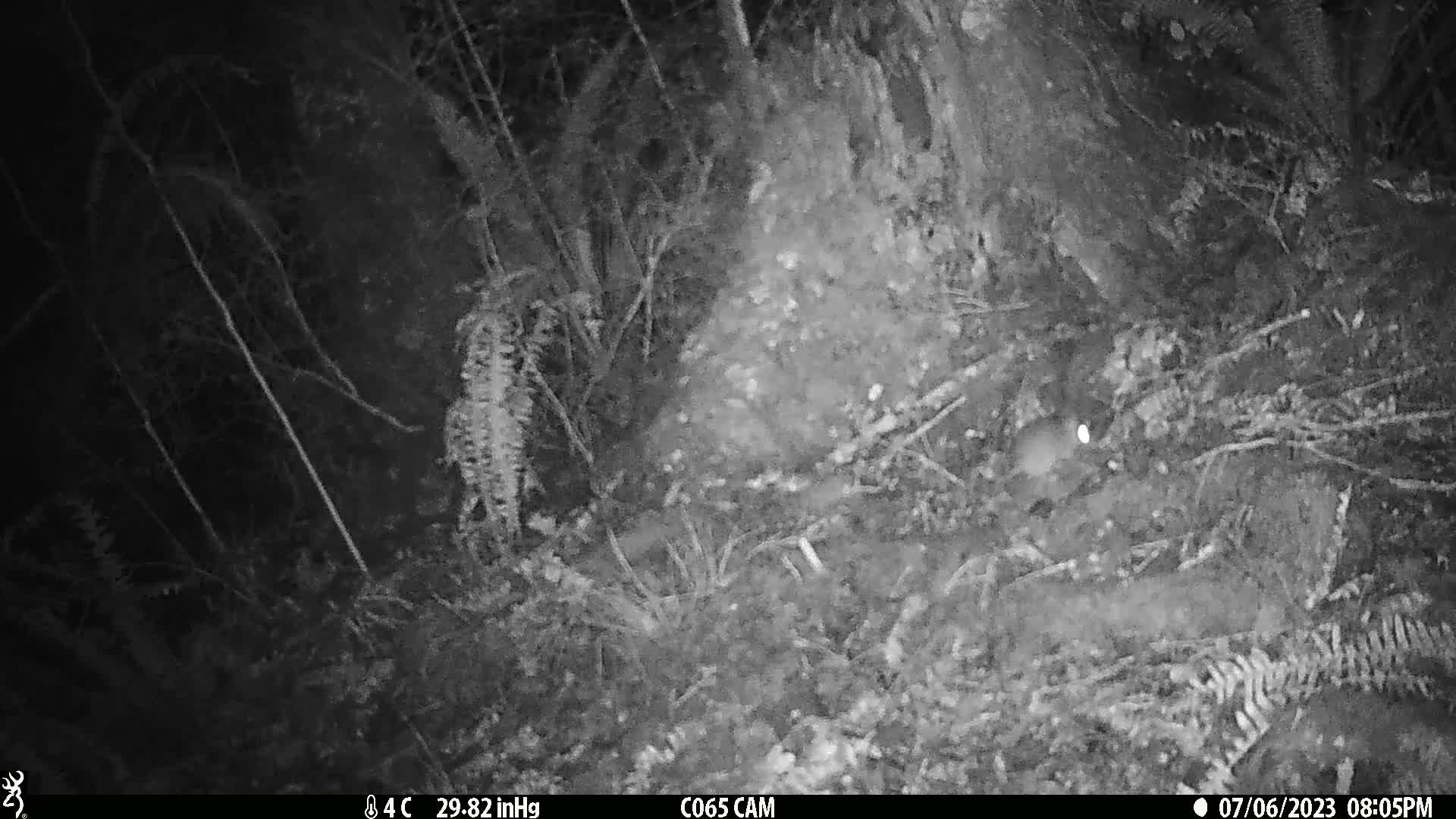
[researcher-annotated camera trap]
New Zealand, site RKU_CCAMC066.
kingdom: Animalia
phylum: Chordata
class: Mammalia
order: Rodentia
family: Muridae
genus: Rattus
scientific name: Rattus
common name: rat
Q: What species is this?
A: Rat (Rattus).